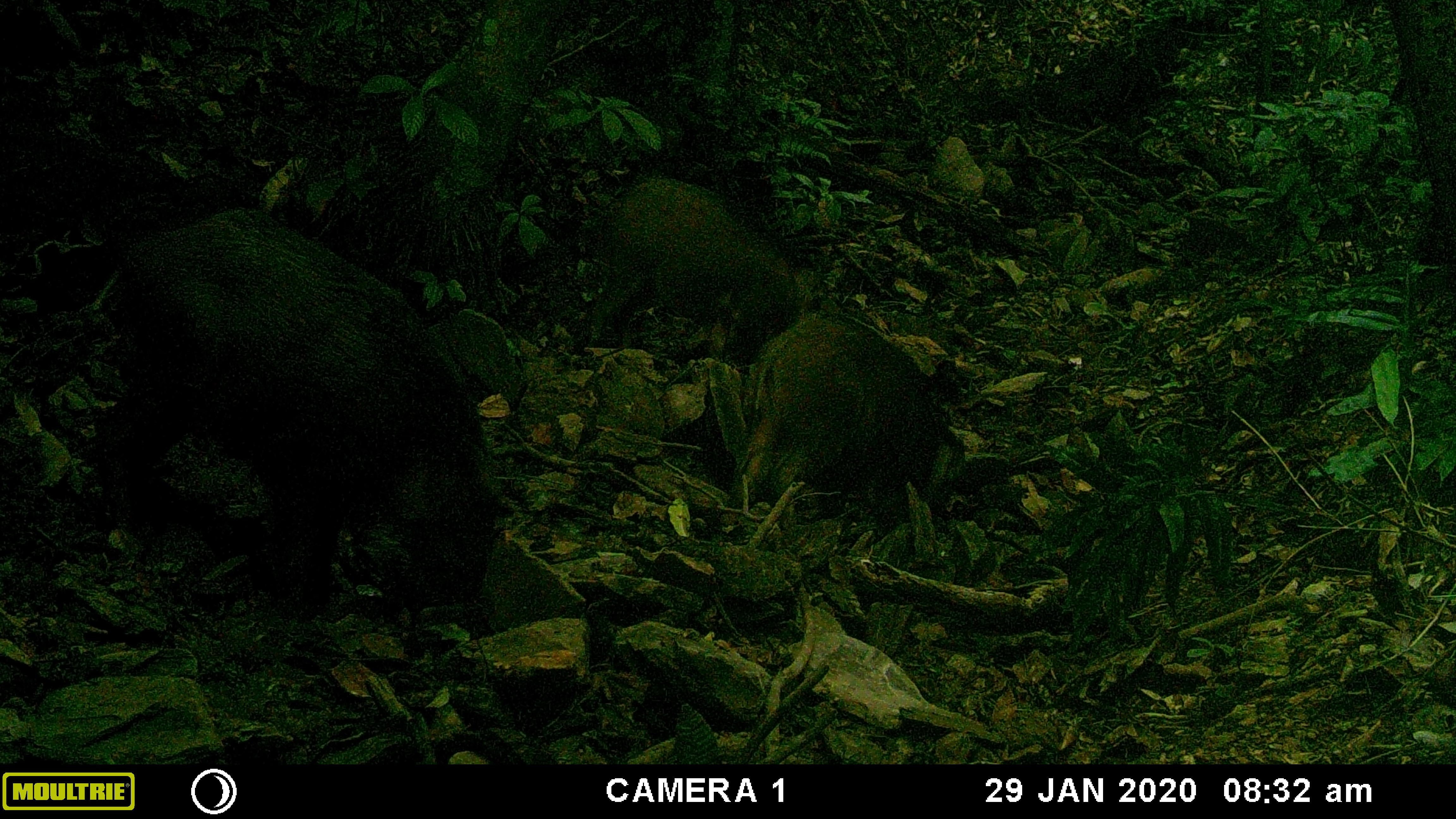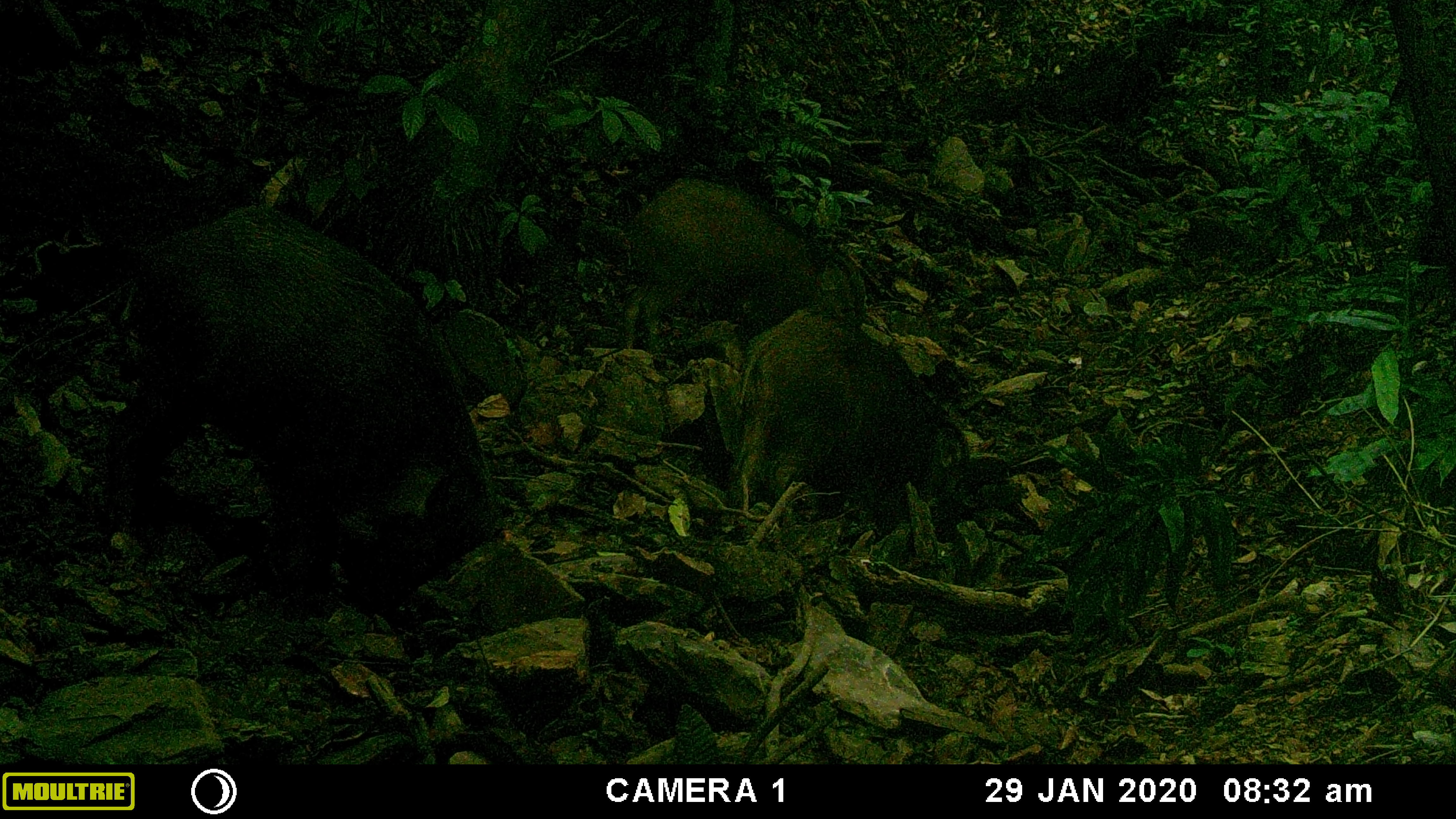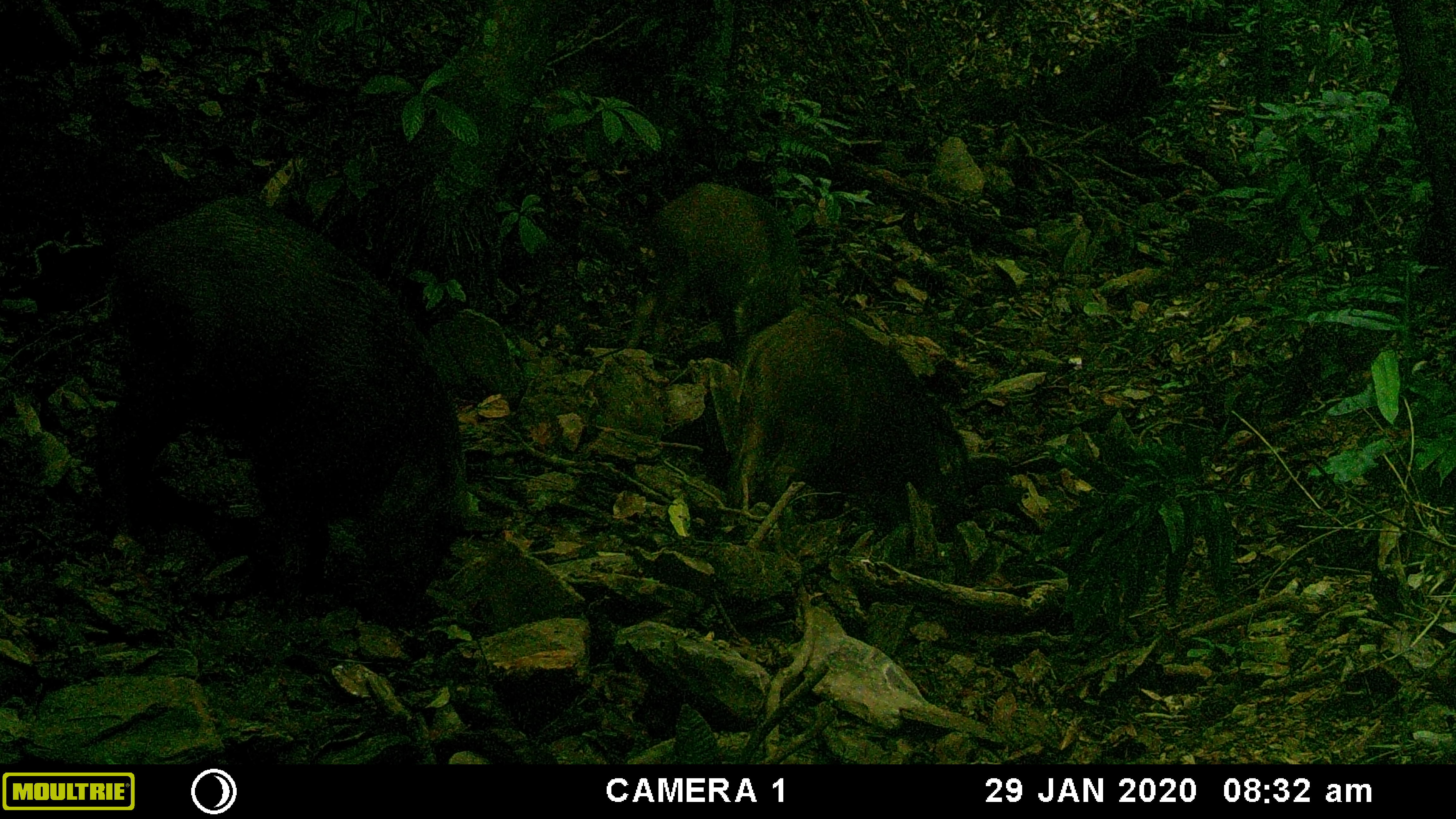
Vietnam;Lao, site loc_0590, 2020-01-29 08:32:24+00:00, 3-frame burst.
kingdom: Animalia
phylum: Chordata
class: Mammalia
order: Artiodactyla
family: Suidae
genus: Sus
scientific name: Sus scrofa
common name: eurasian wild pig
Eurasian wild pig (Sus scrofa). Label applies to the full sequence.